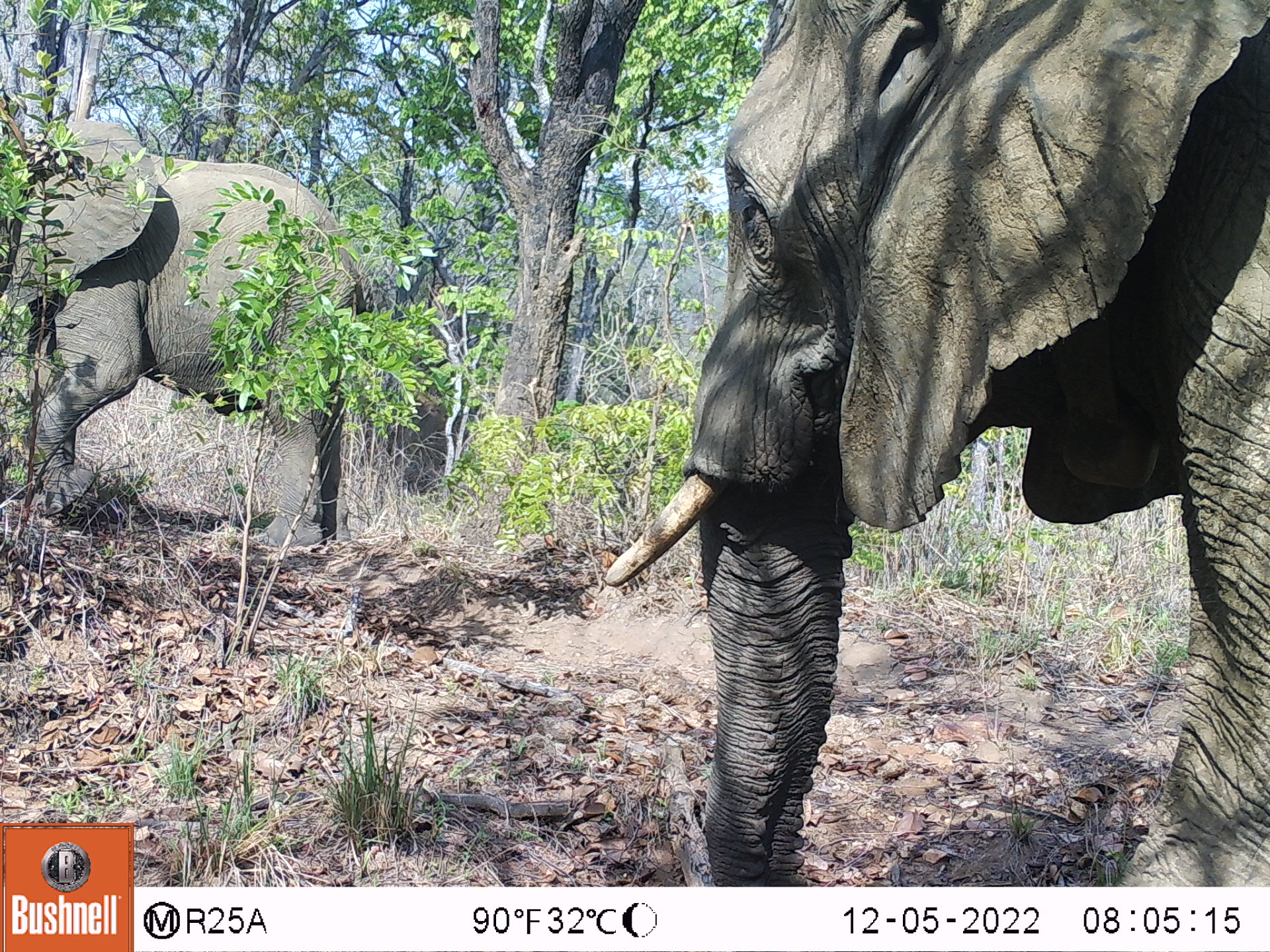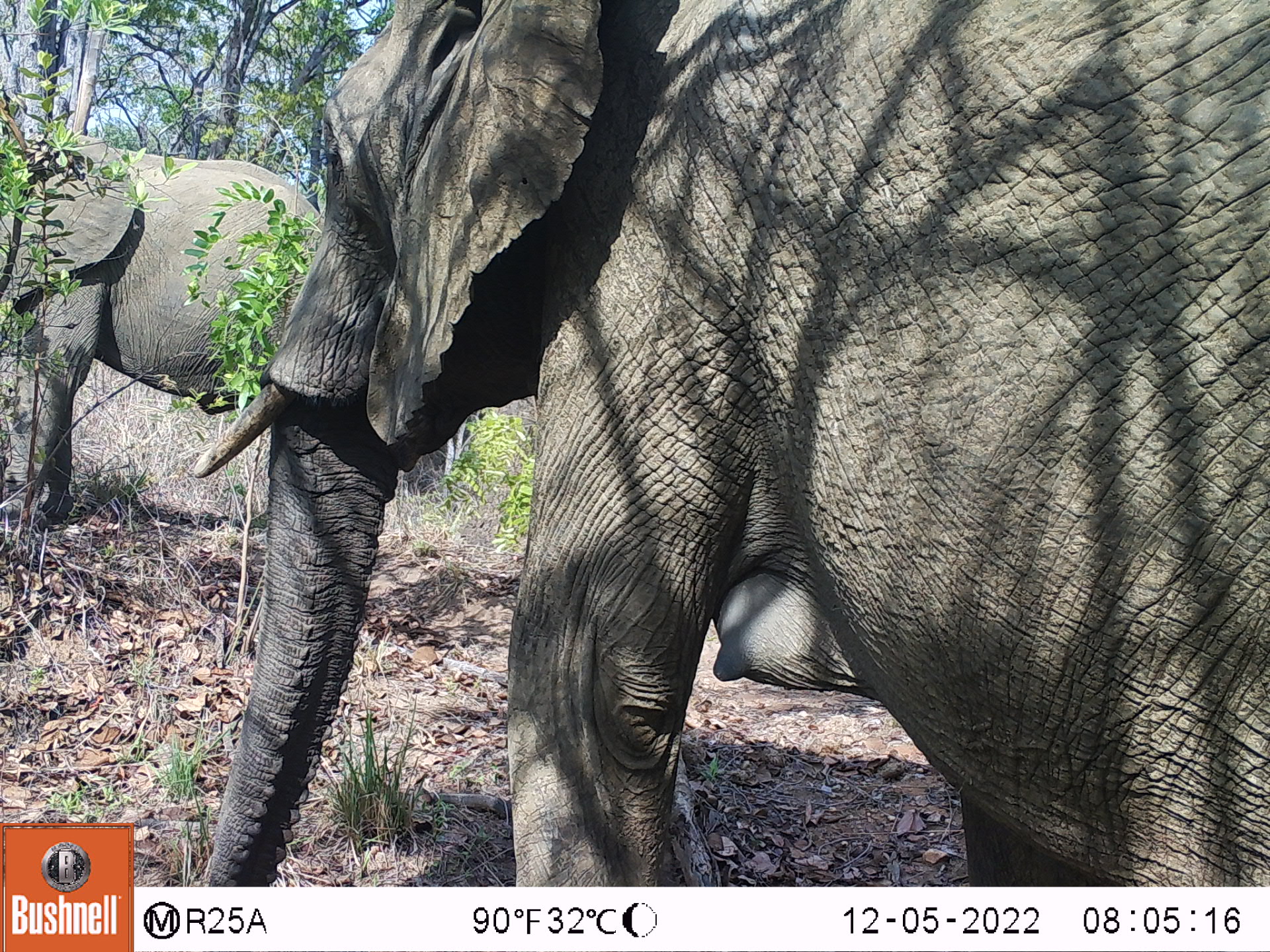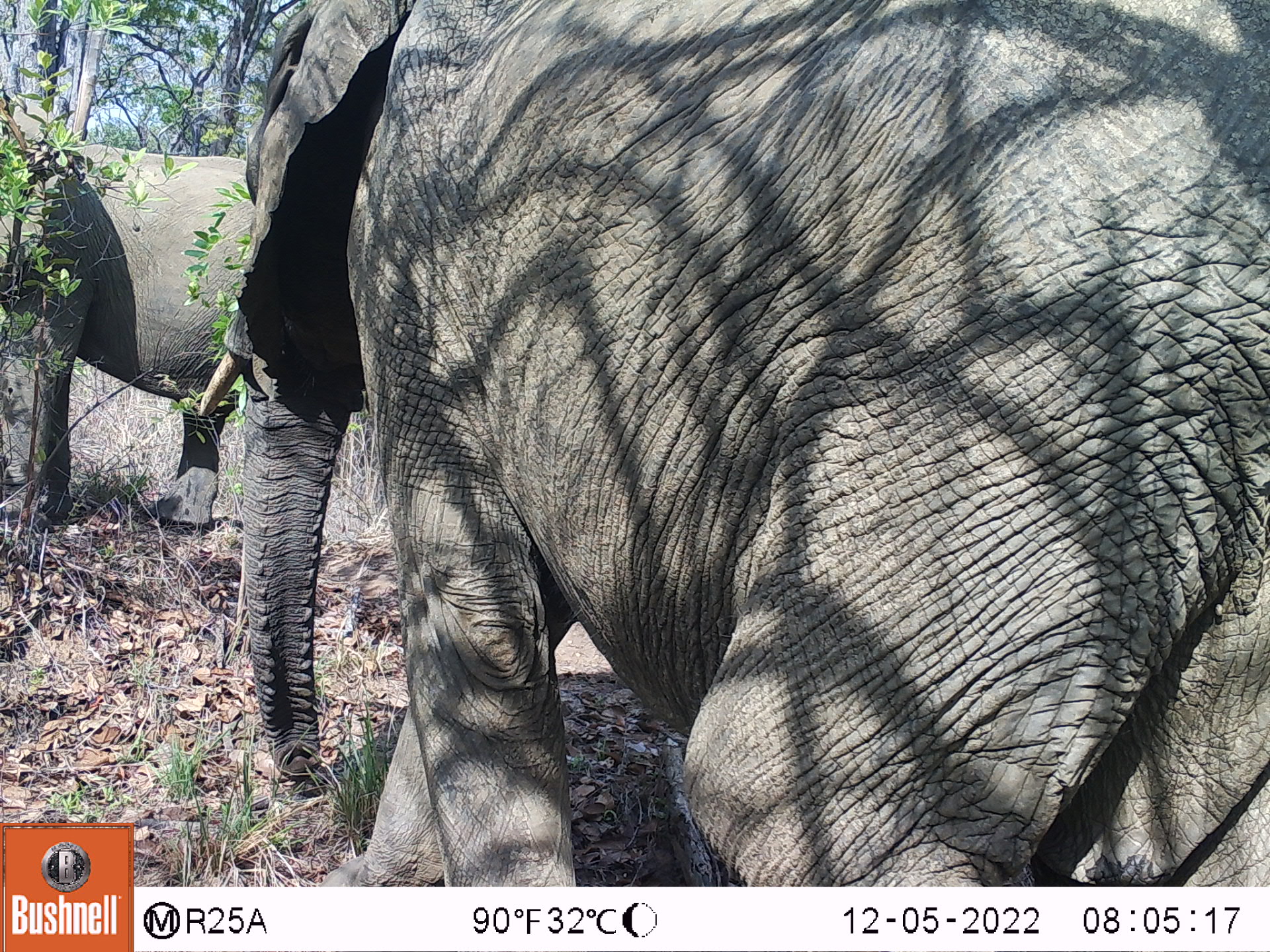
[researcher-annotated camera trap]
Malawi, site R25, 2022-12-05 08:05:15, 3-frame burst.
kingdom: Animalia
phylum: Chordata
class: Mammalia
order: Proboscidea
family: Elephantidae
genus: Loxodonta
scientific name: Loxodonta africana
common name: african savanna elephant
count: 2